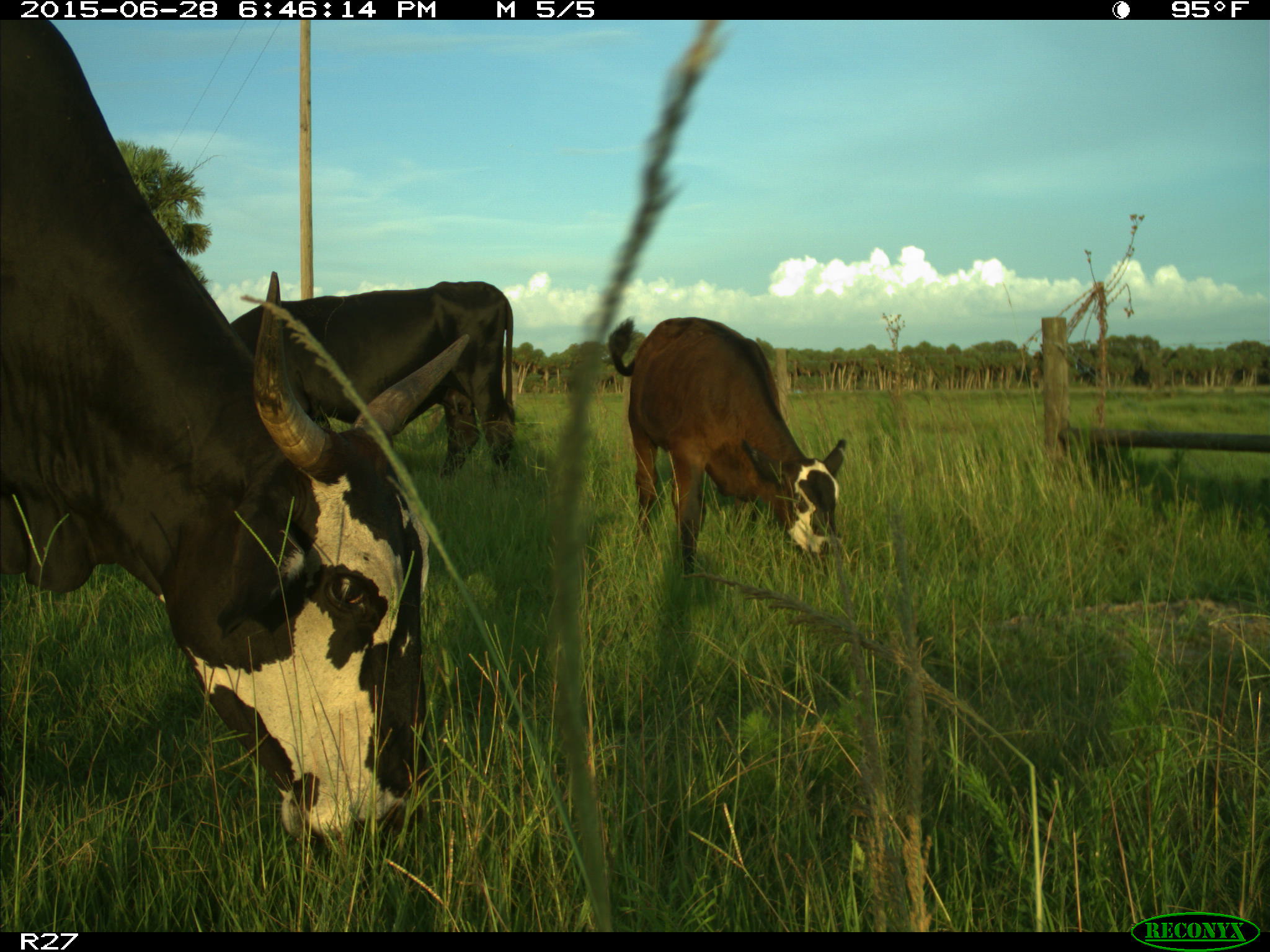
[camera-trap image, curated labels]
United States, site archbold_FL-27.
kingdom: Animalia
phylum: Chordata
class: Mammalia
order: Artiodactyla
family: Bovidae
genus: Bos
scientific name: Bos taurus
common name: domestic cow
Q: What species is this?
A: Bos taurus (domestic cow).